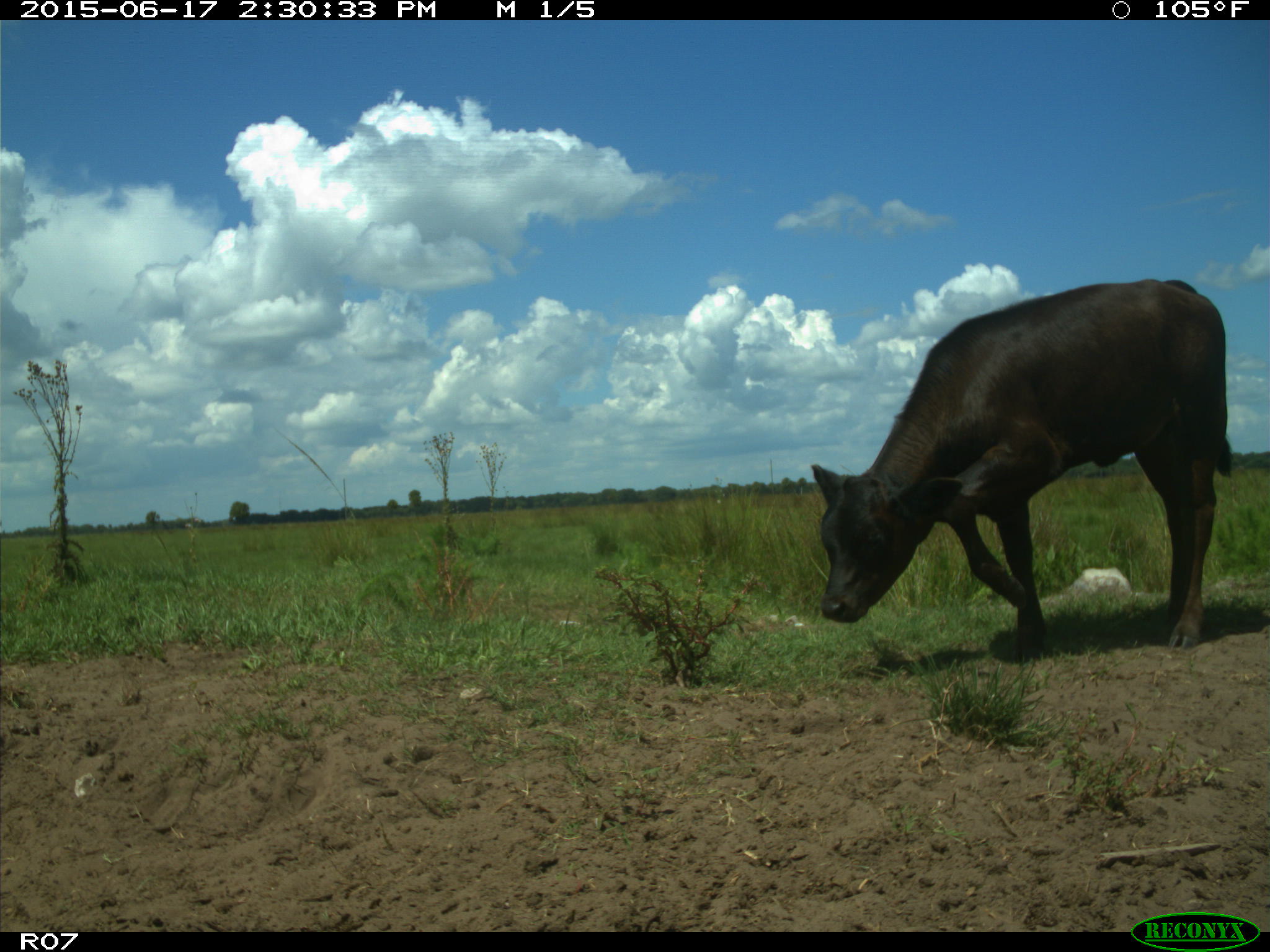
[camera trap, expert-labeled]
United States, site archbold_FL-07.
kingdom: Animalia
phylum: Chordata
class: Mammalia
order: Artiodactyla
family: Bovidae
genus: Bos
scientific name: Bos taurus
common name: domestic cow